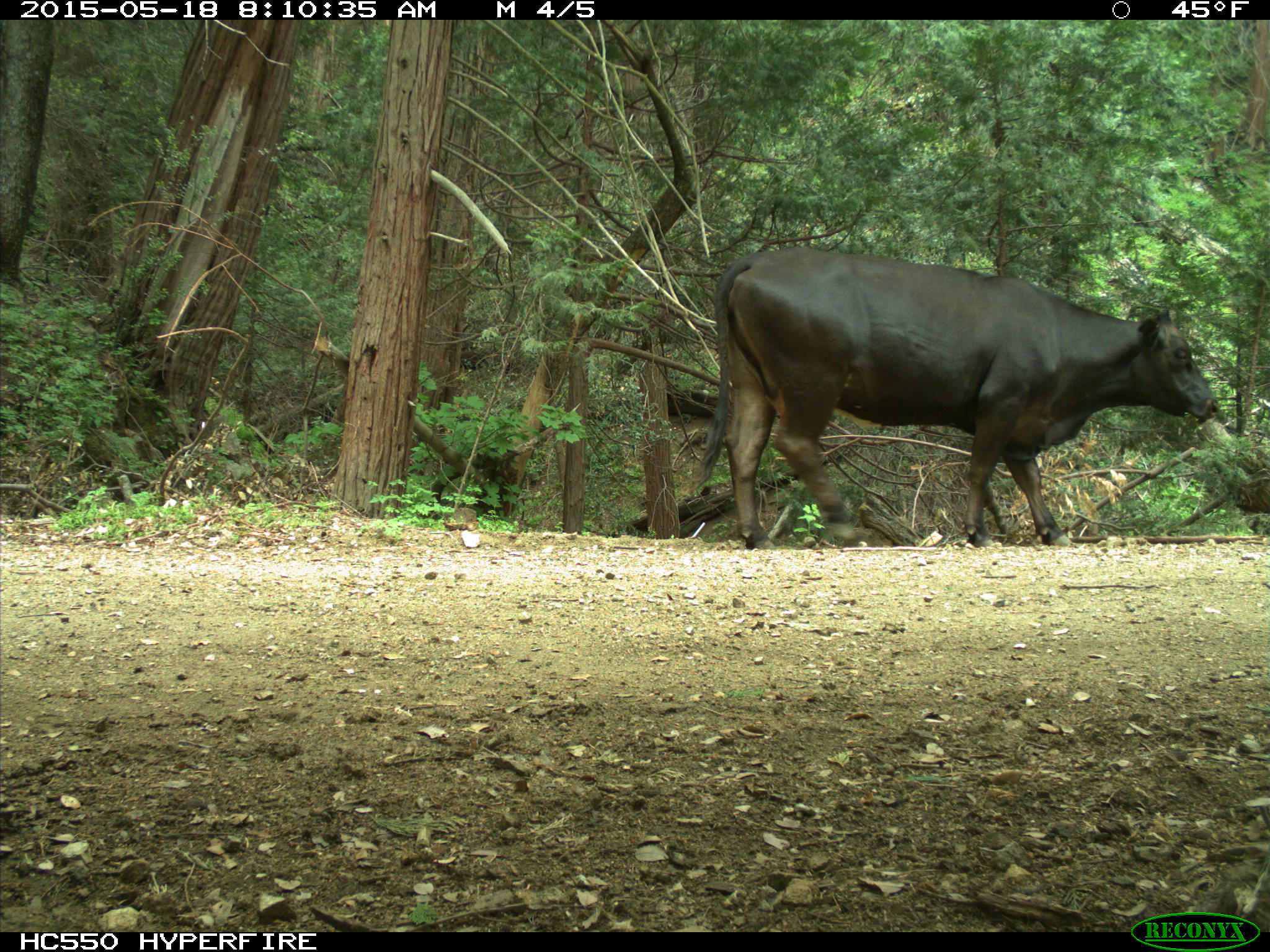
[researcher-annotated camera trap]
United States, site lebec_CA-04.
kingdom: Animalia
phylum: Chordata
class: Mammalia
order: Artiodactyla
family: Bovidae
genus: Bos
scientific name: Bos taurus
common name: domestic cow